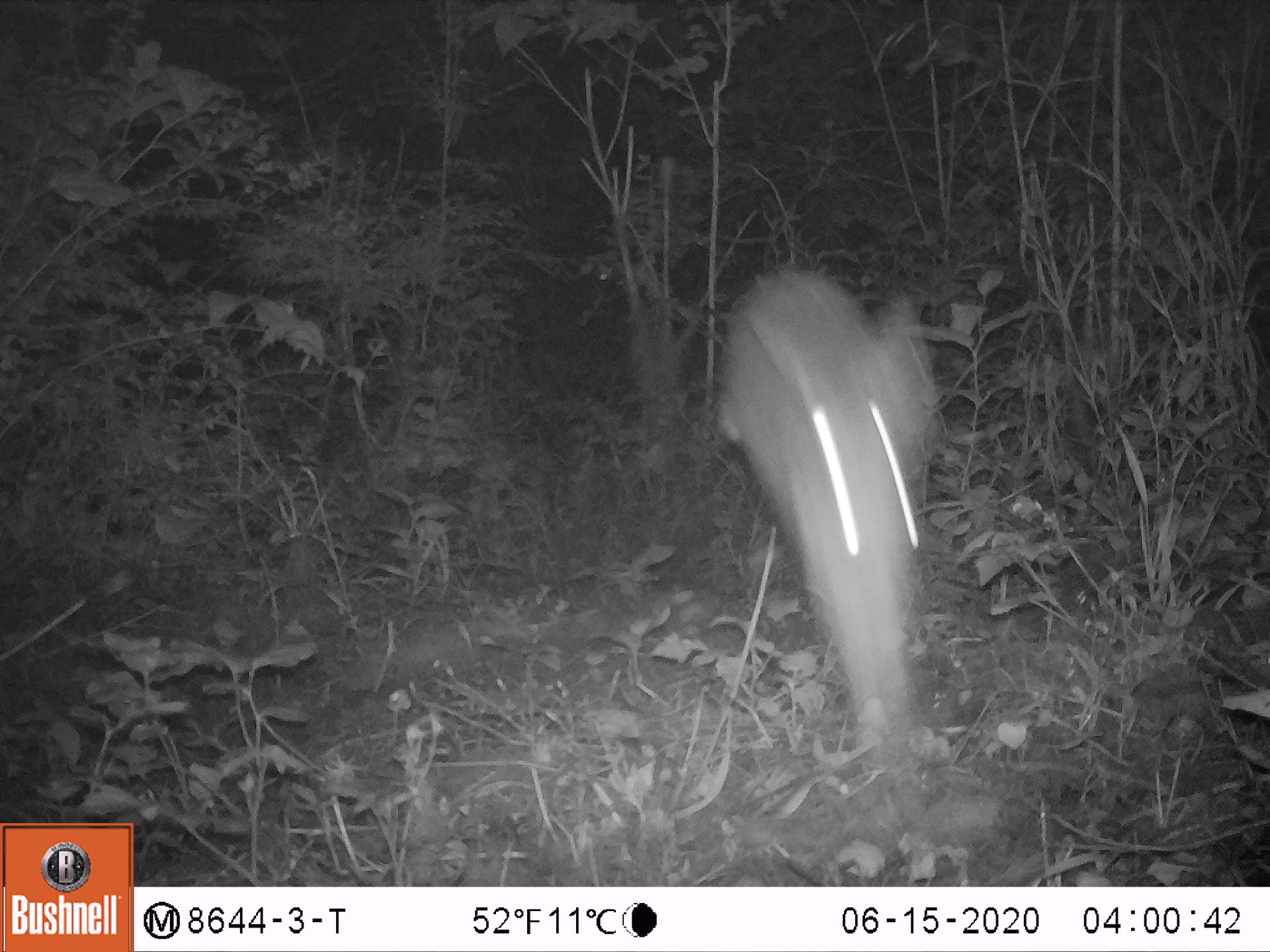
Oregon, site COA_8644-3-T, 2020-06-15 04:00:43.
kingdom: Animalia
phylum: Chordata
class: Mammalia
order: Lagomorpha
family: Leporidae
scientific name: Leporidae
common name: hares and rabbits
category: leporidae family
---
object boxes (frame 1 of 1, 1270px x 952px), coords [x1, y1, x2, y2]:
leporidae family: [719, 256, 943, 748]